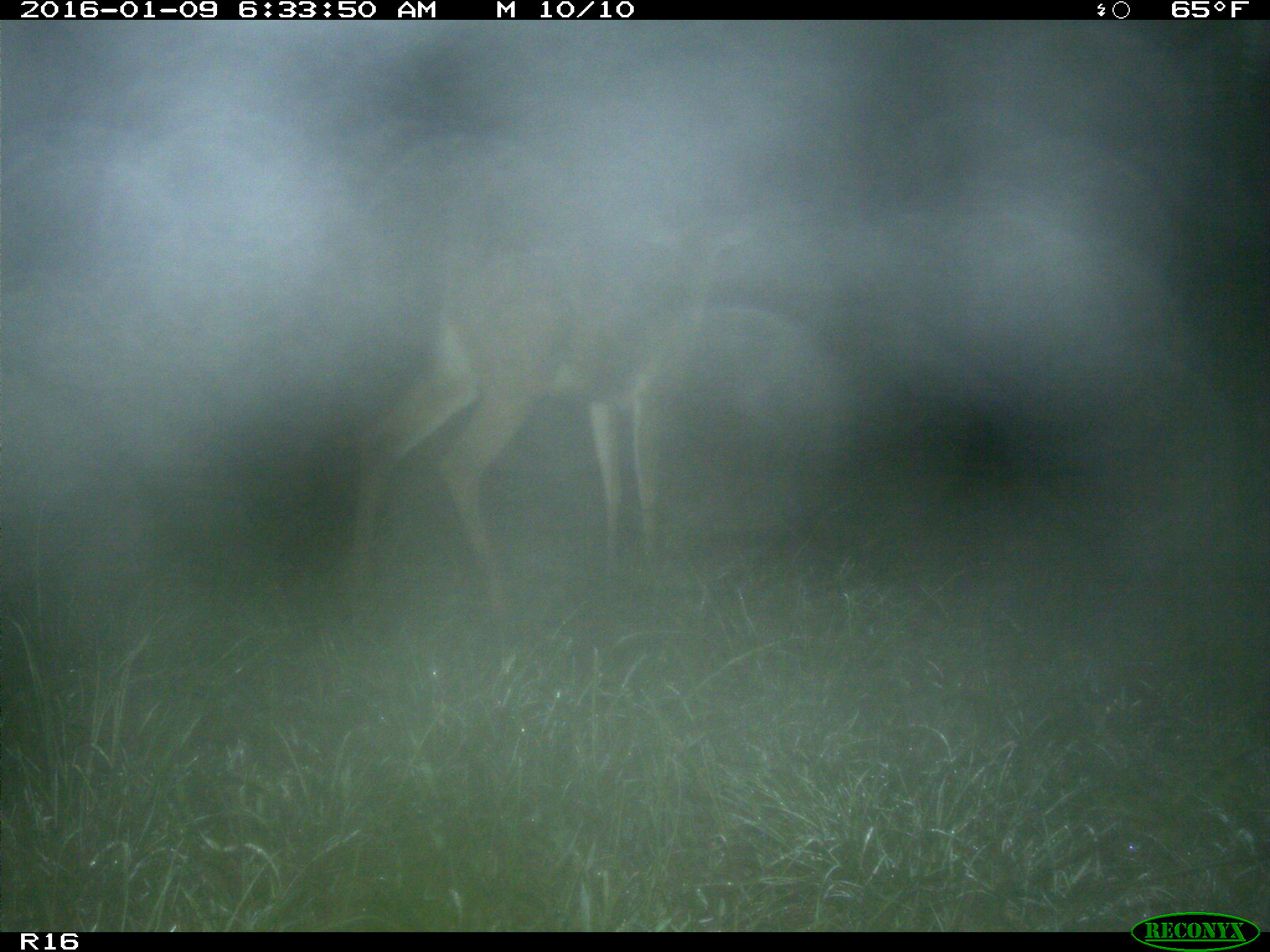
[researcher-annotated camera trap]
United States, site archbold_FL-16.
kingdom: Animalia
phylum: Chordata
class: Mammalia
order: Artiodactyla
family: Cervidae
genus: Odocoileus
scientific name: Odocoileus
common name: deer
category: unidentified deer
Unidentified deer (deer) (Odocoileus).